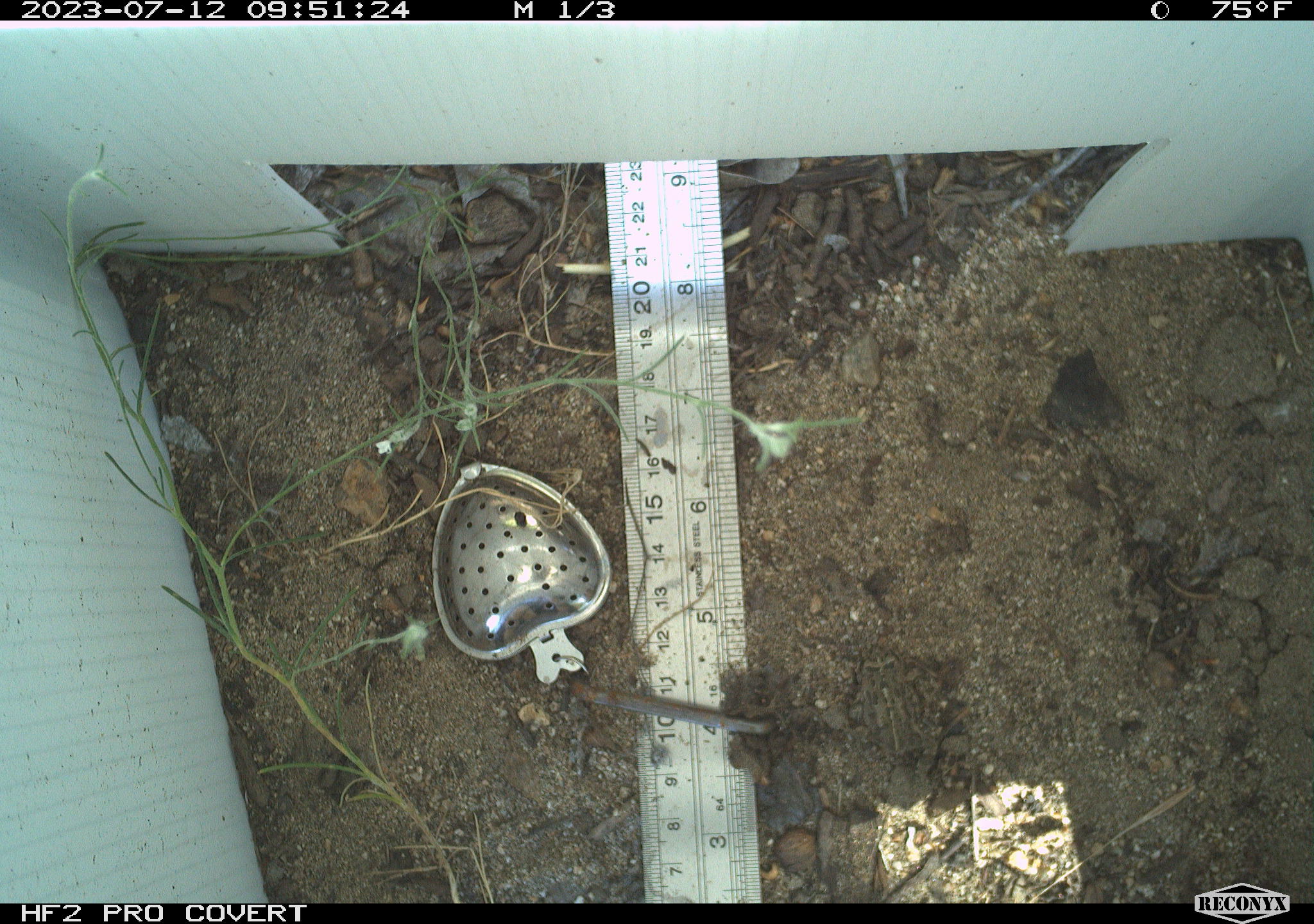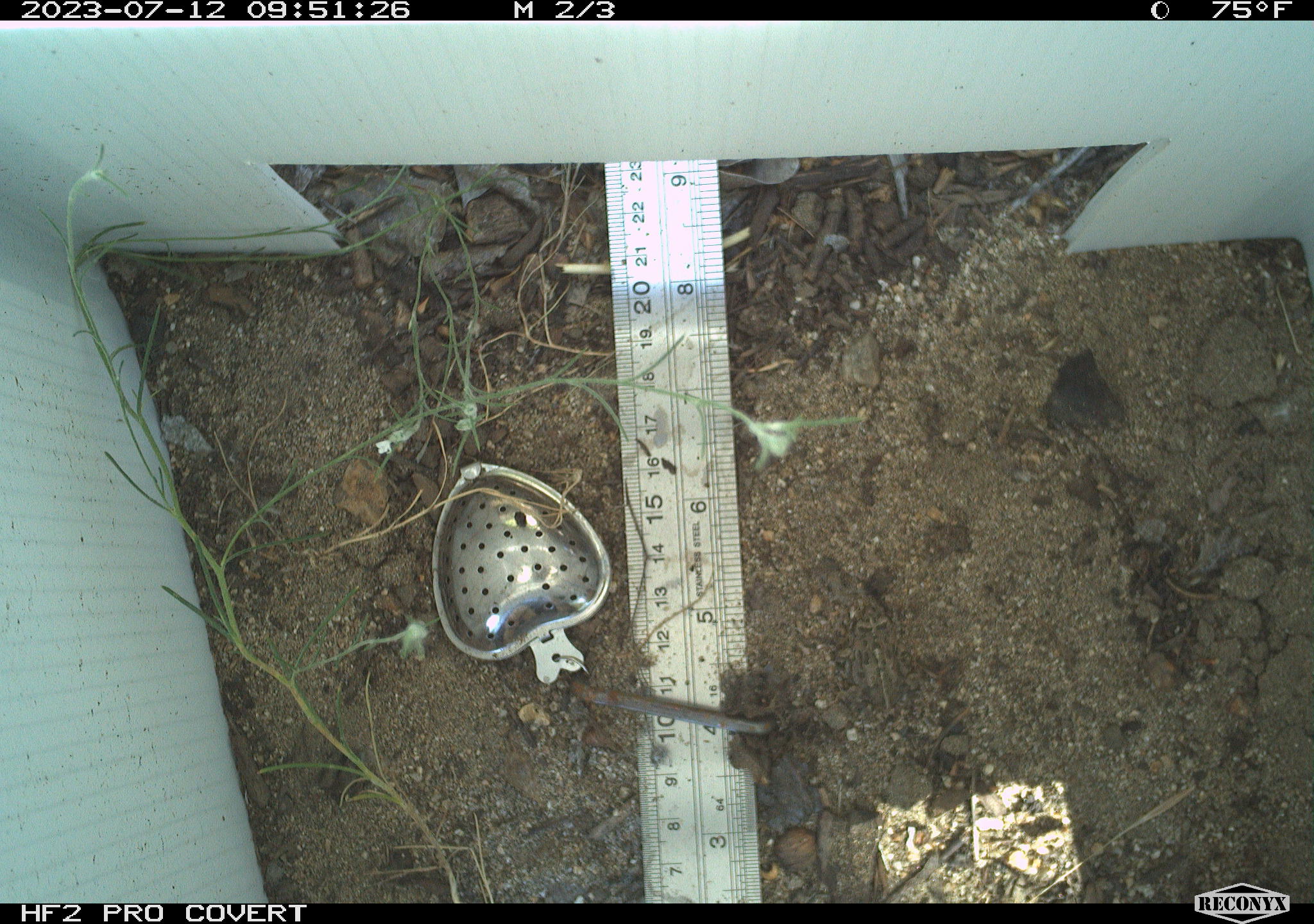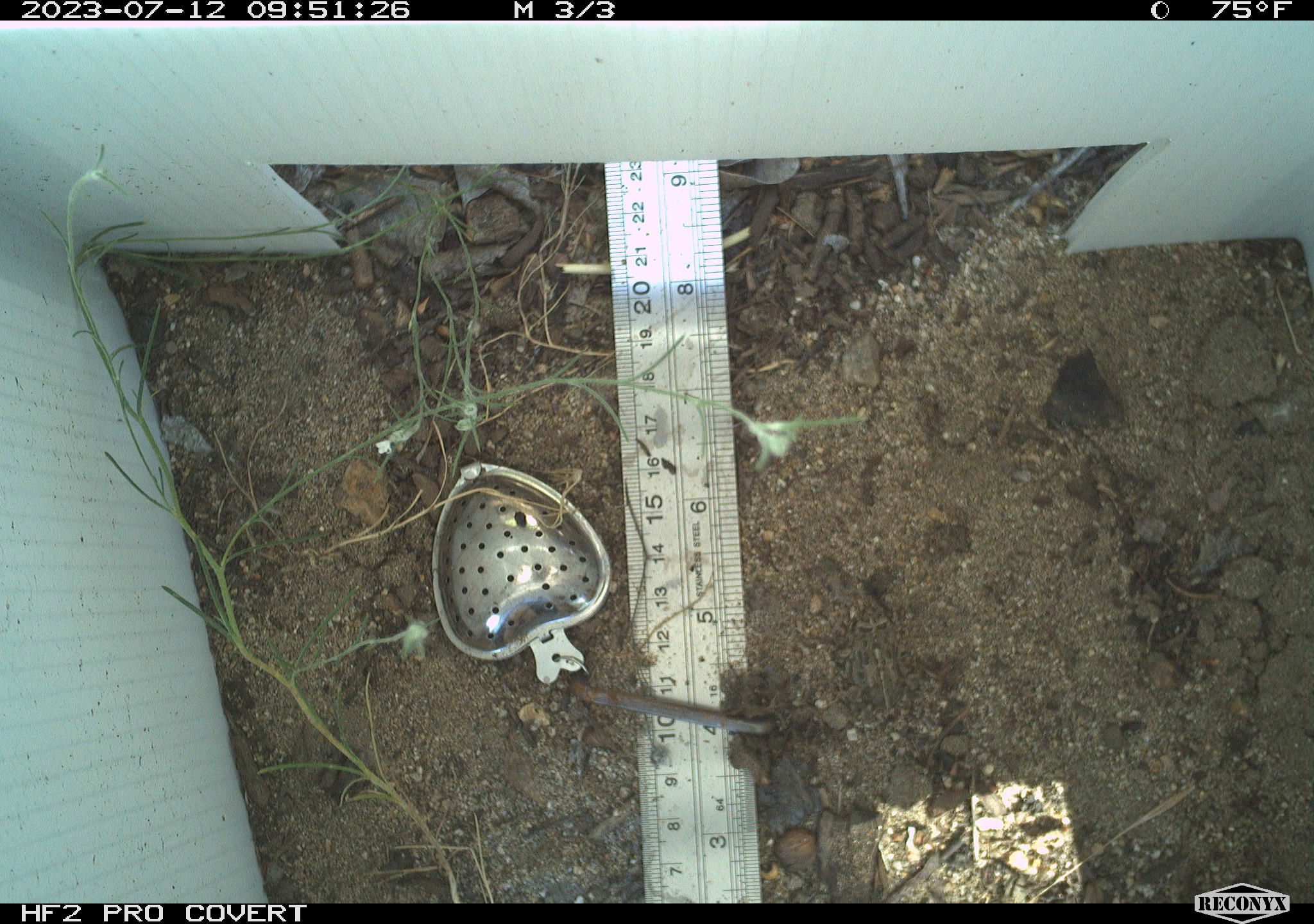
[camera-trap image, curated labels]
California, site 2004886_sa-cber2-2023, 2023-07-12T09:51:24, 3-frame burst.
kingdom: Animalia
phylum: Chordata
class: Amphibia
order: Anura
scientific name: Anura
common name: frogs